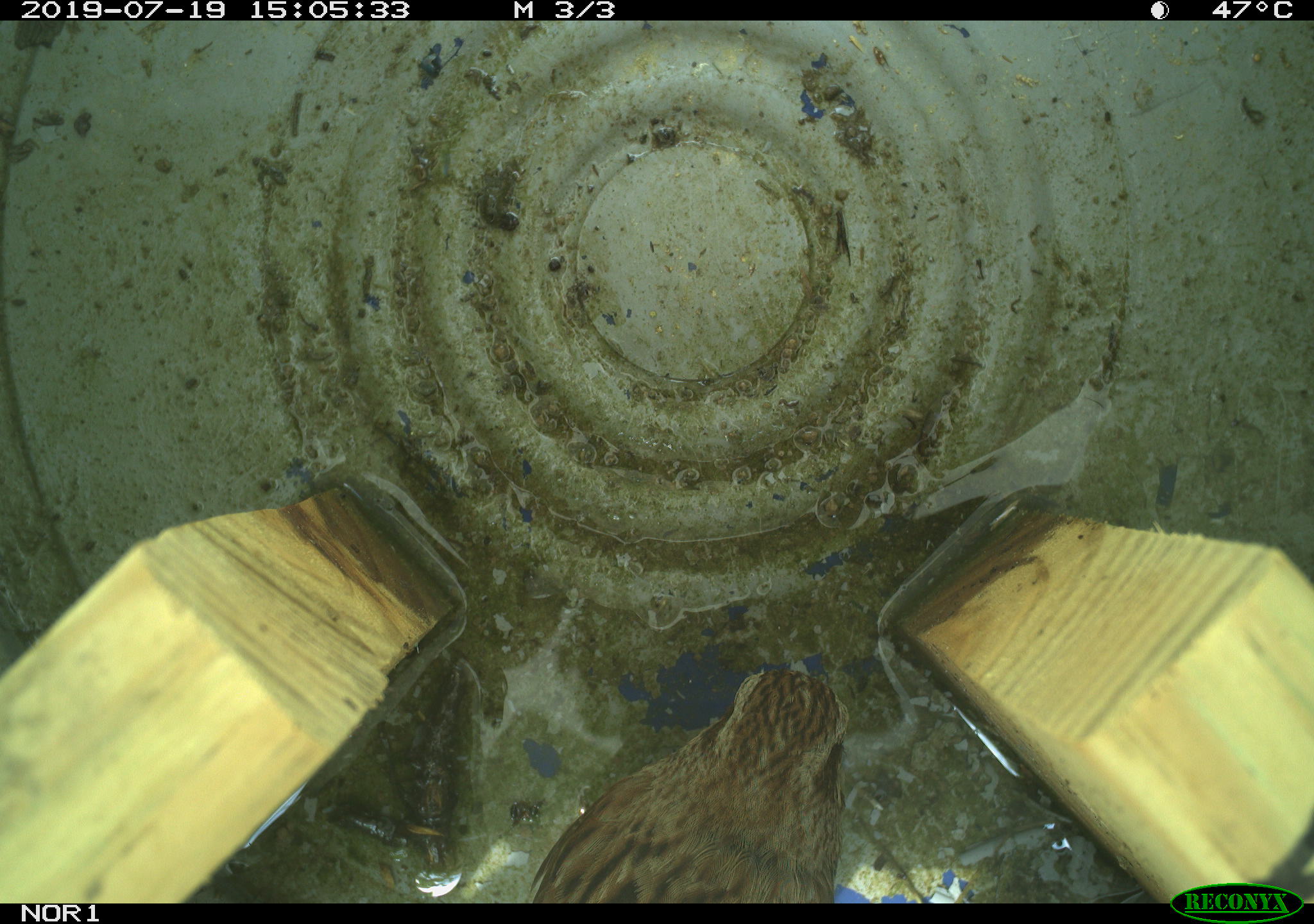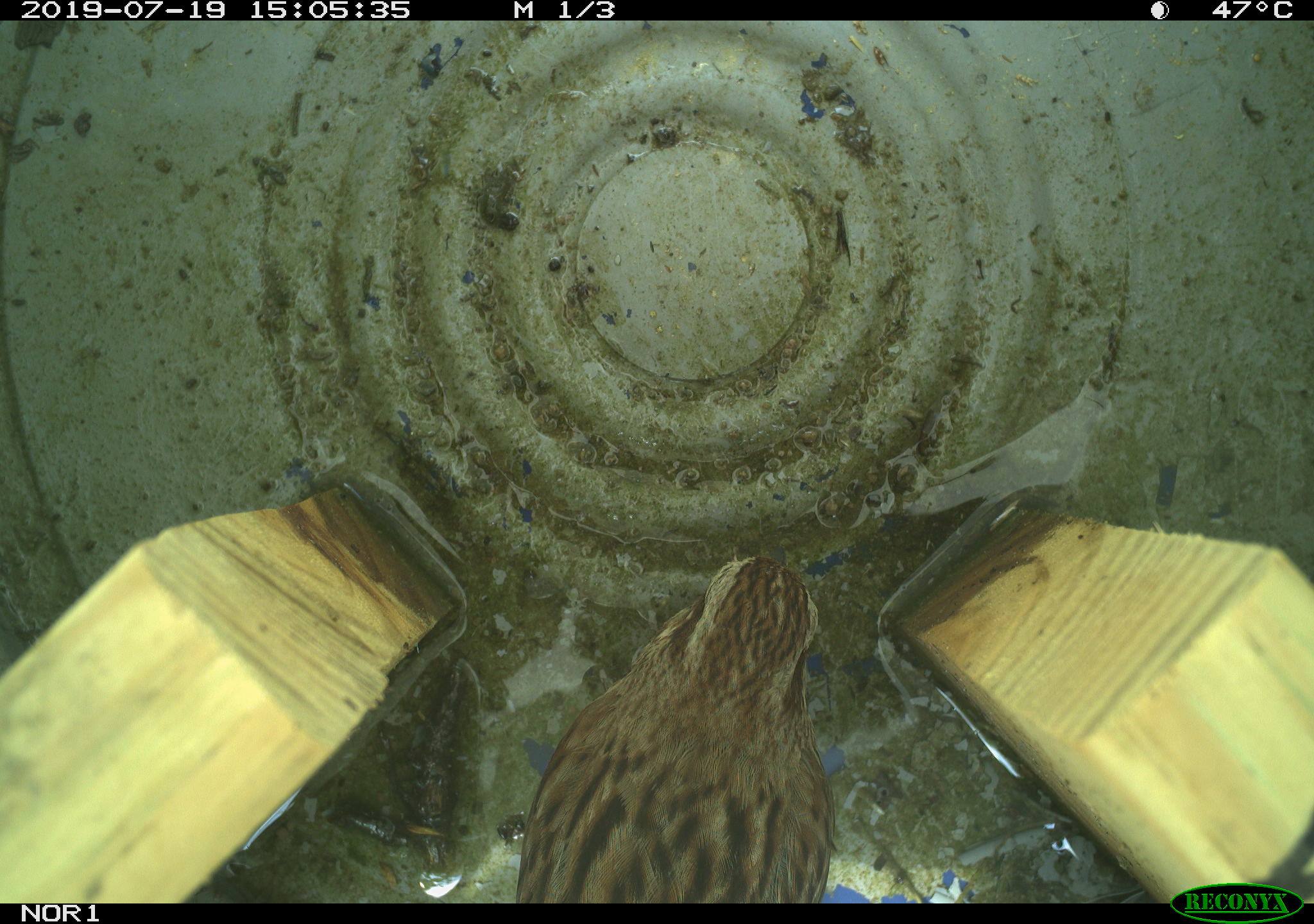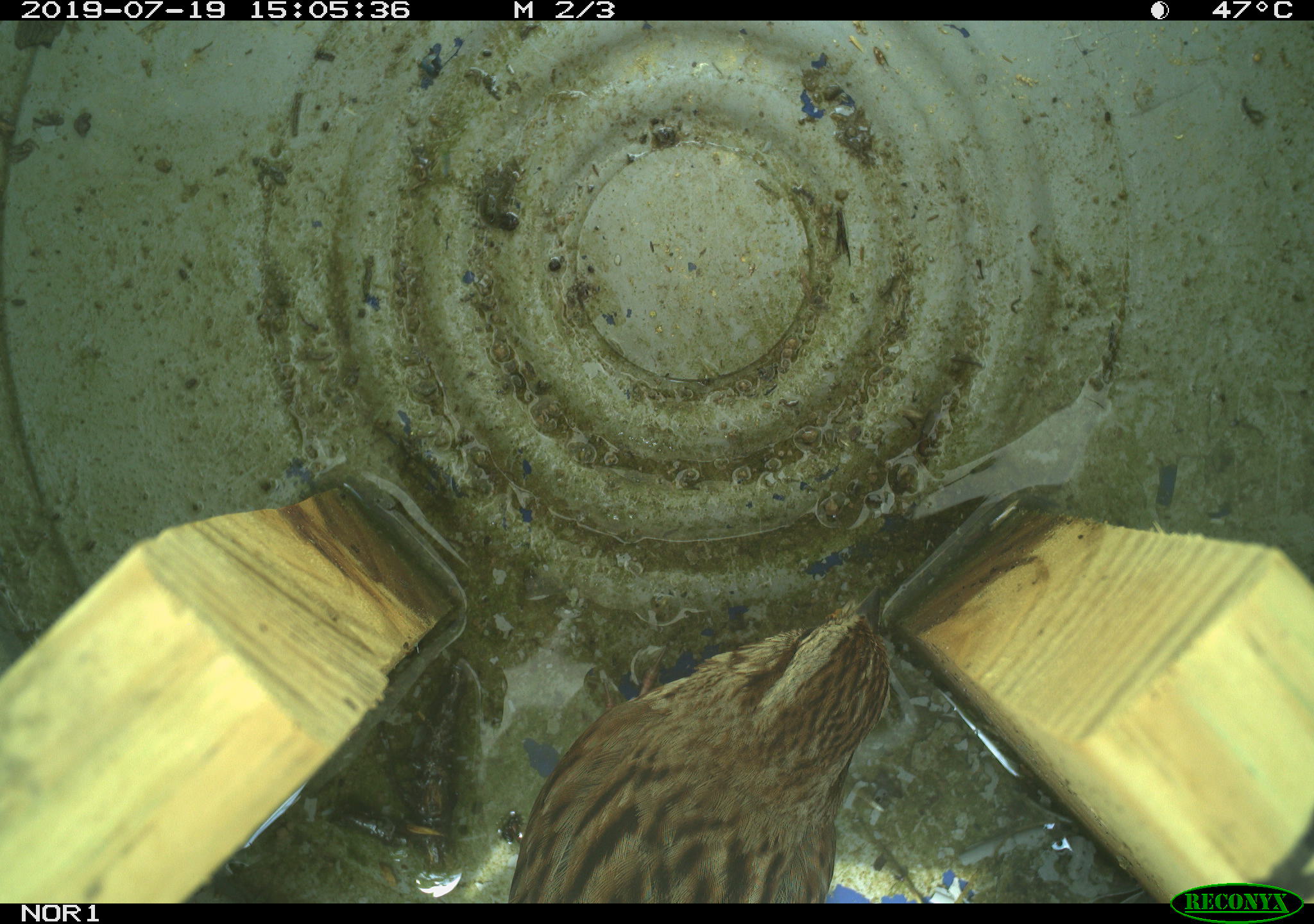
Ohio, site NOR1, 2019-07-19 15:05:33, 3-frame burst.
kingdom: Animalia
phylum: Chordata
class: Aves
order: Passeriformes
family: Passerellidae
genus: Melospiza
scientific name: Melospiza melodia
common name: song sparrow